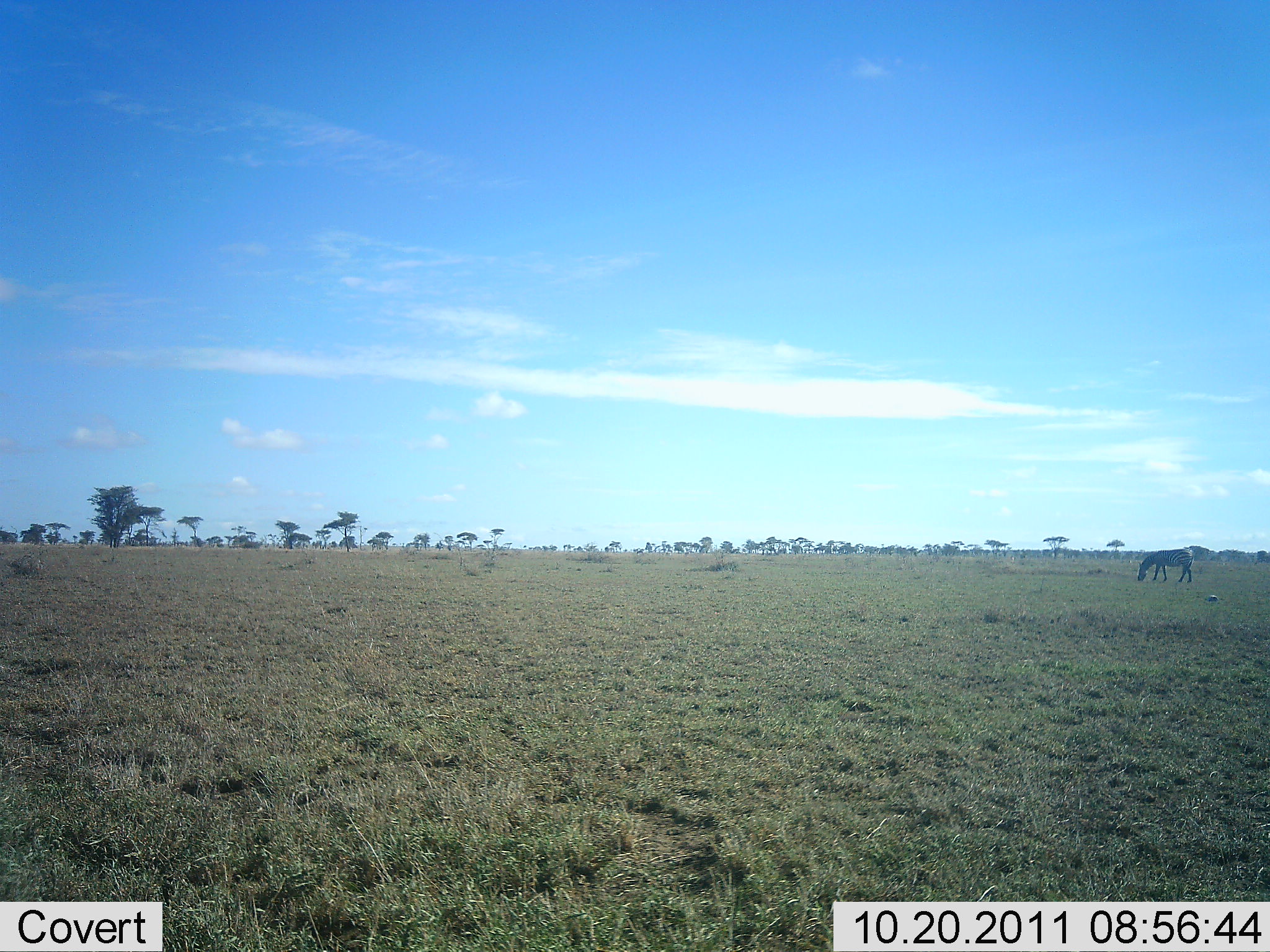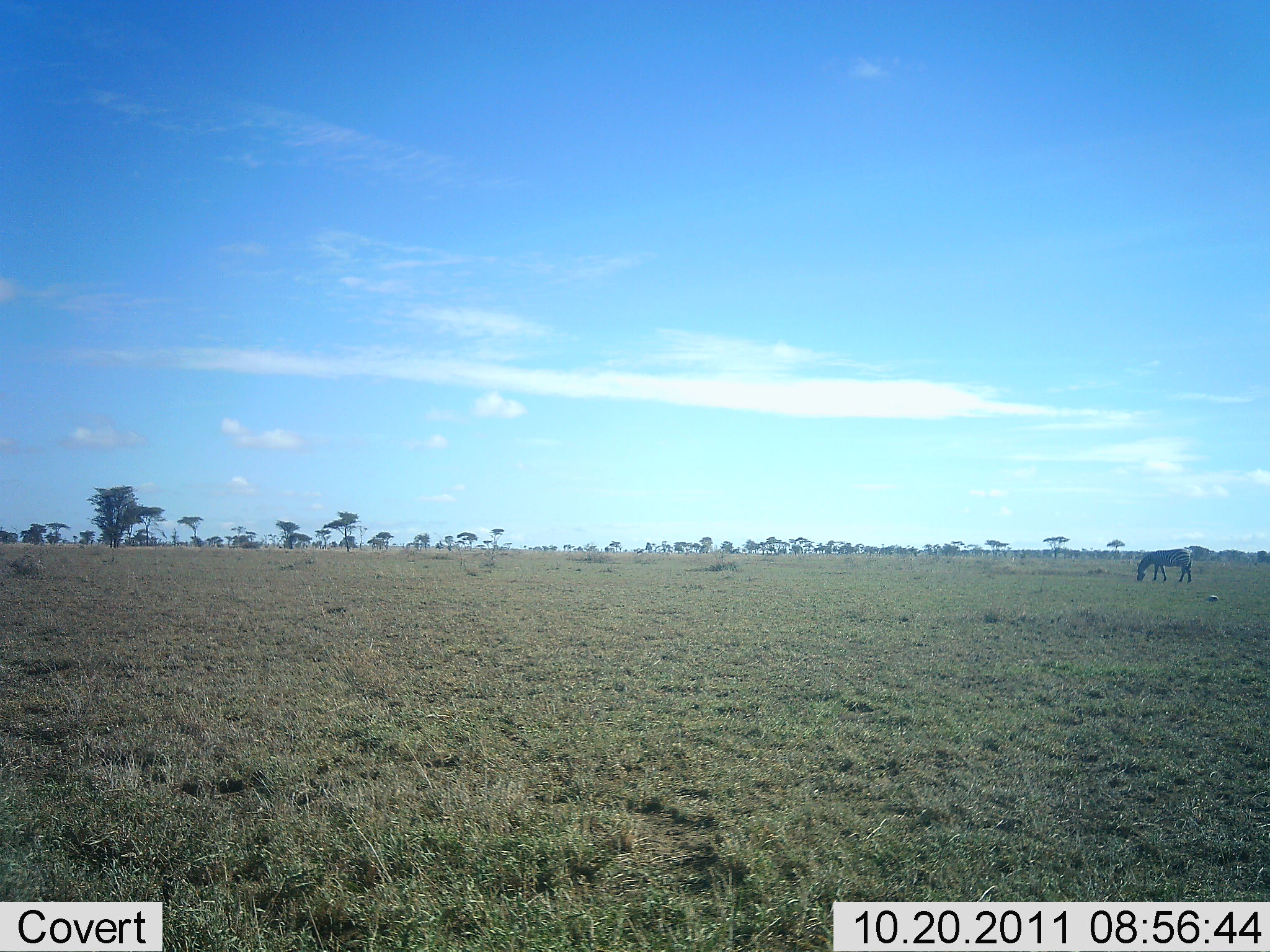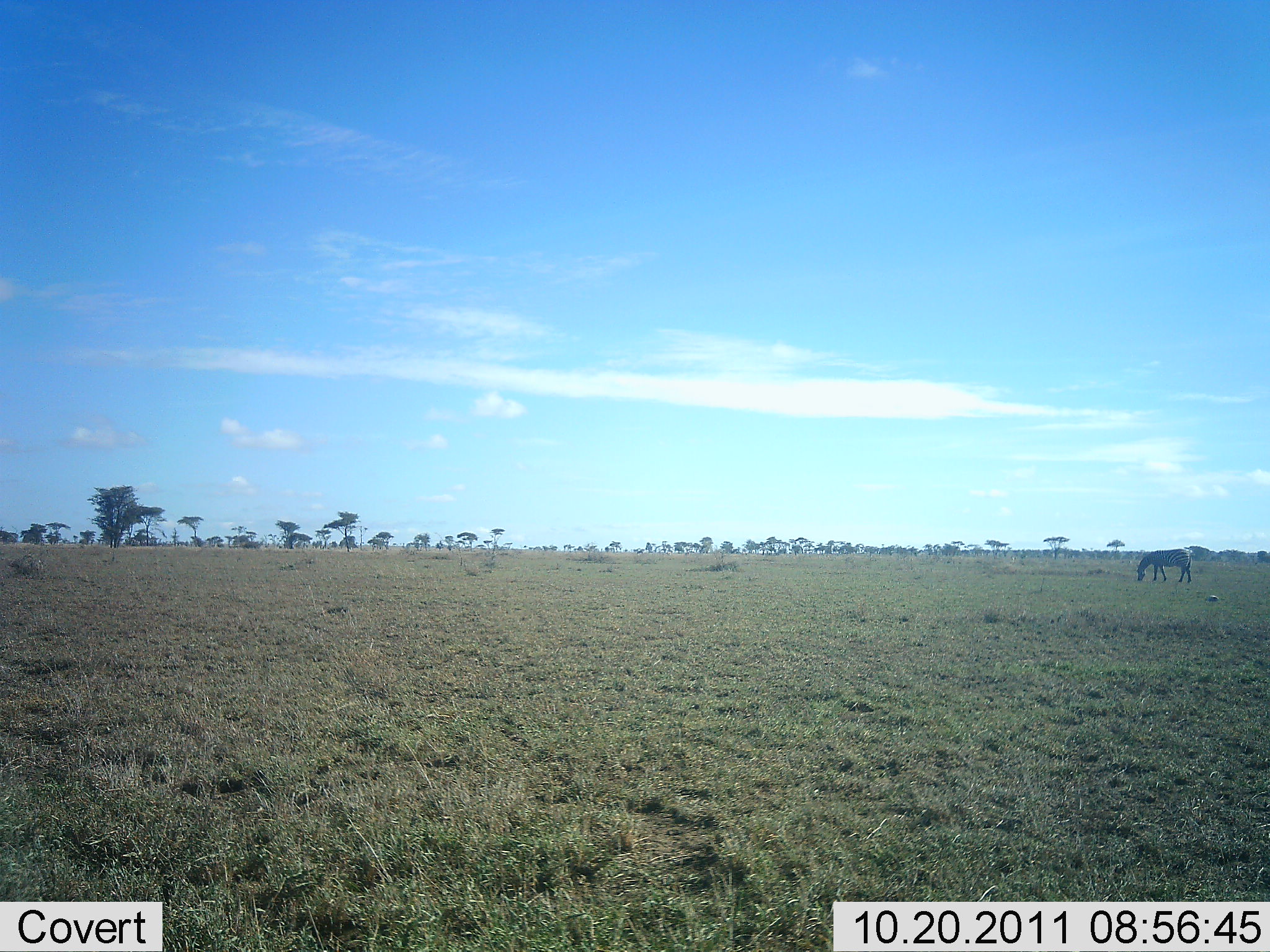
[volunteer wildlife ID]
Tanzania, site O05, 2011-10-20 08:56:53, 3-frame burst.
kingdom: Animalia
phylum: Chordata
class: Mammalia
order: Perissodactyla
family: Equidae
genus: Equus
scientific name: Equus quagga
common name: plains zebra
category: zebra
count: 1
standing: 8%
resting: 0%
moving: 0%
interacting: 0%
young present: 0%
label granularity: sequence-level